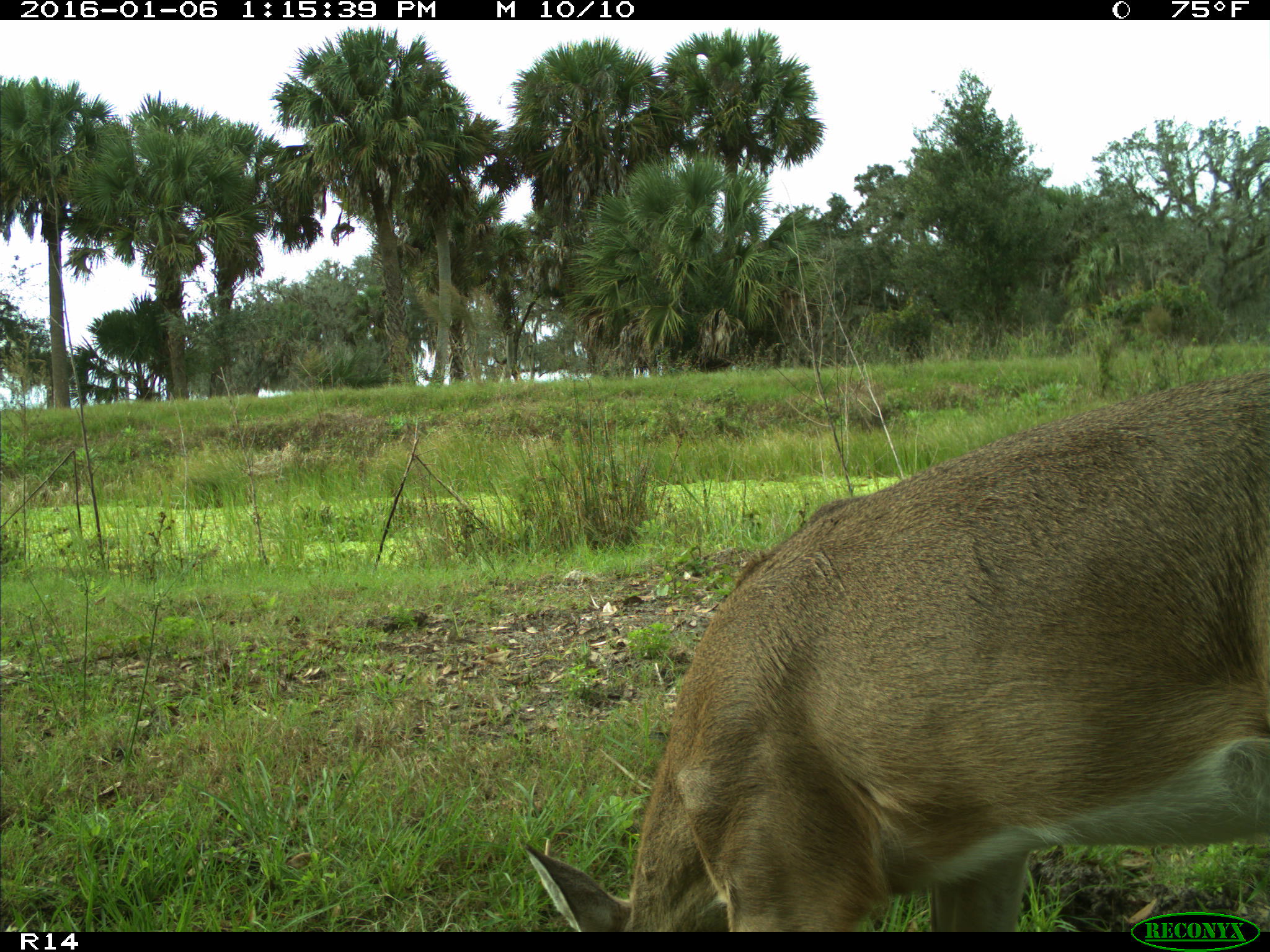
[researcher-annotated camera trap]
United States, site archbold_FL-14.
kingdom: Animalia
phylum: Chordata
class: Mammalia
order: Artiodactyla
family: Cervidae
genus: Odocoileus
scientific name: Odocoileus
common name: deer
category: unidentified deer